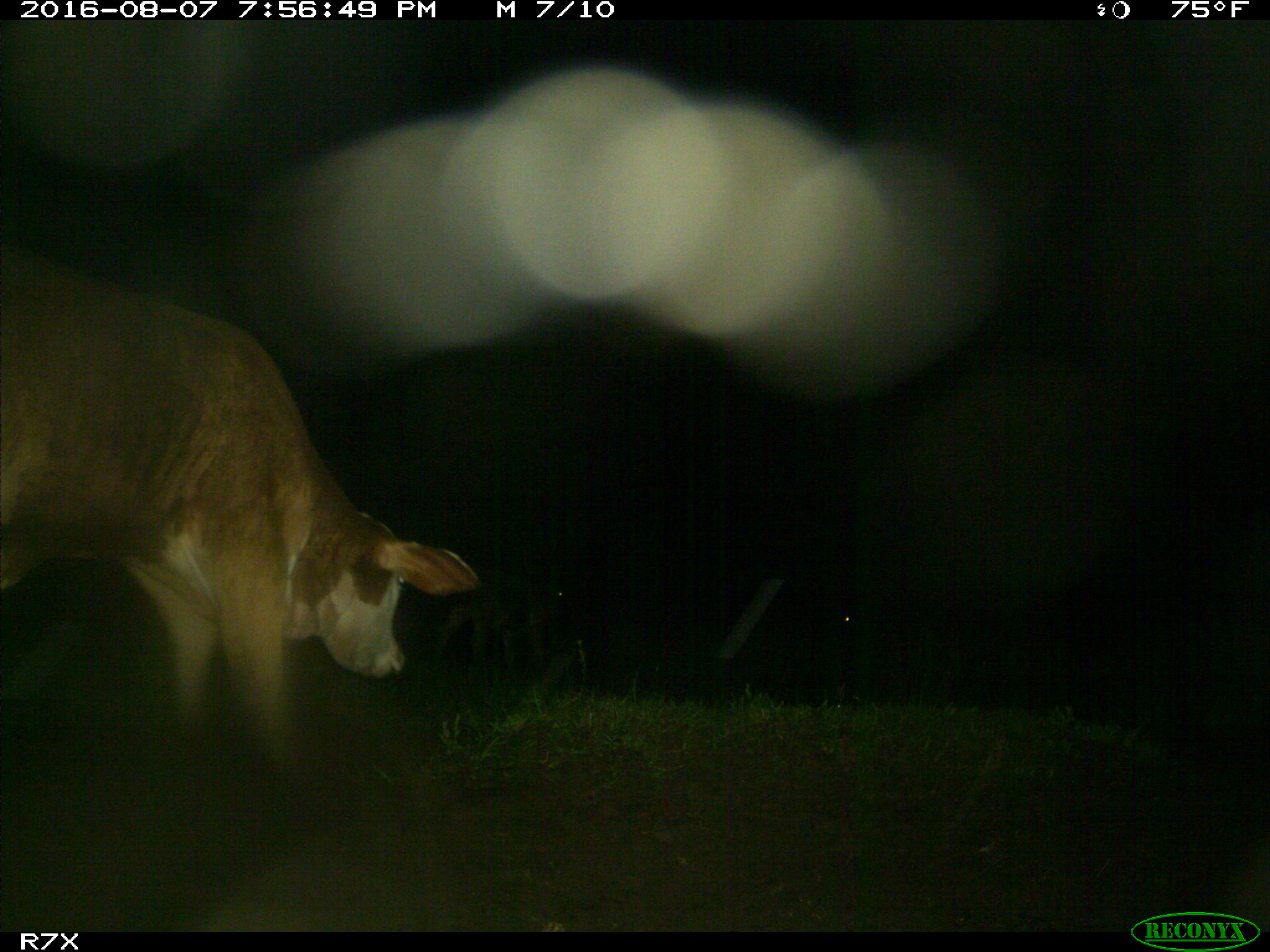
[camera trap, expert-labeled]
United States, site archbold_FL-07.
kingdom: Animalia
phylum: Chordata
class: Mammalia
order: Artiodactyla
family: Bovidae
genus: Bos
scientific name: Bos taurus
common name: domestic cow